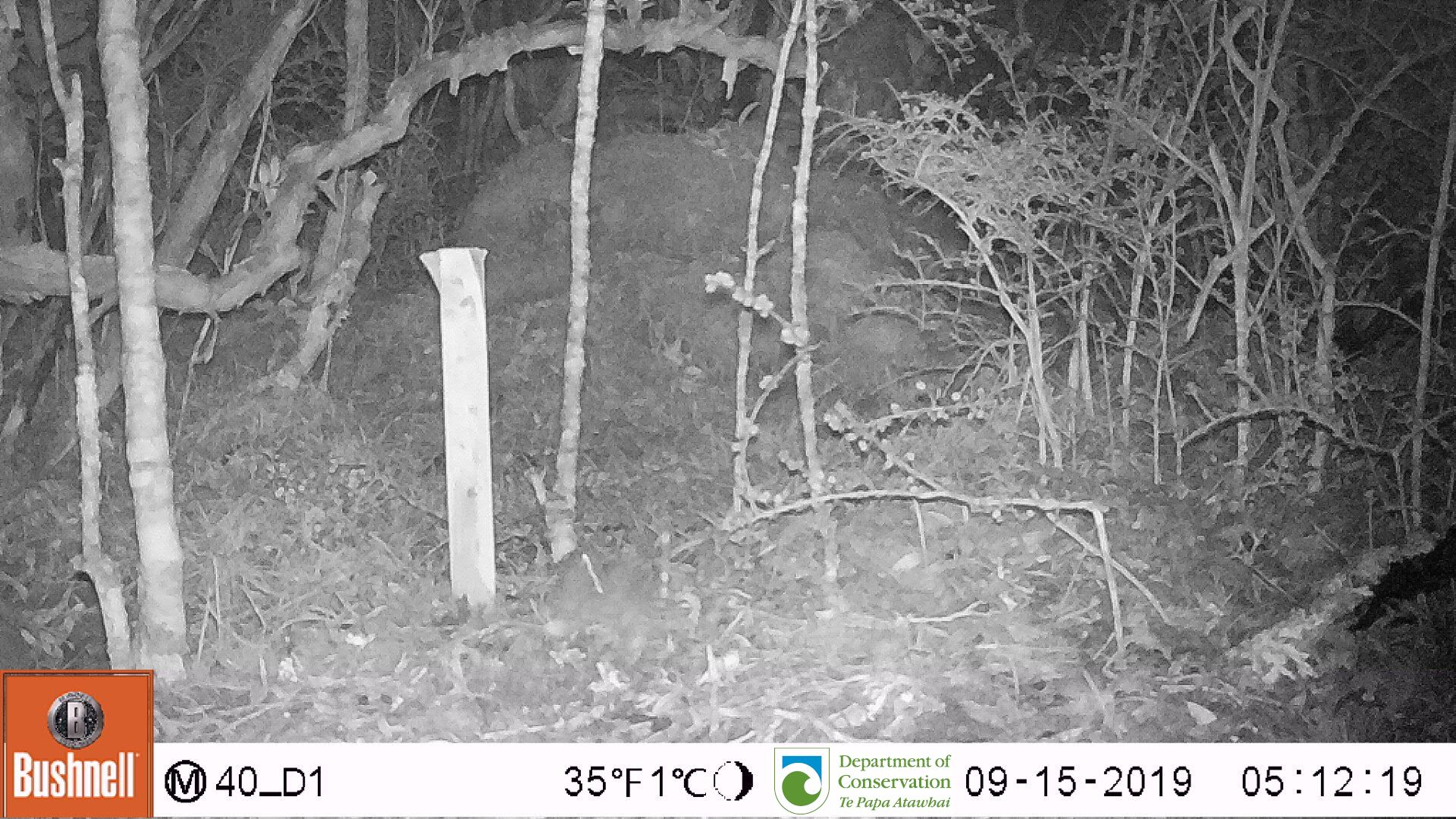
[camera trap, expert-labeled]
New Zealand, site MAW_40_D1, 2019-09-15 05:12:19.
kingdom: Animalia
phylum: Chordata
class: Mammalia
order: Rodentia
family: Muridae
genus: Mus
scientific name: Mus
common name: mouse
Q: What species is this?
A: Mouse (Mus).